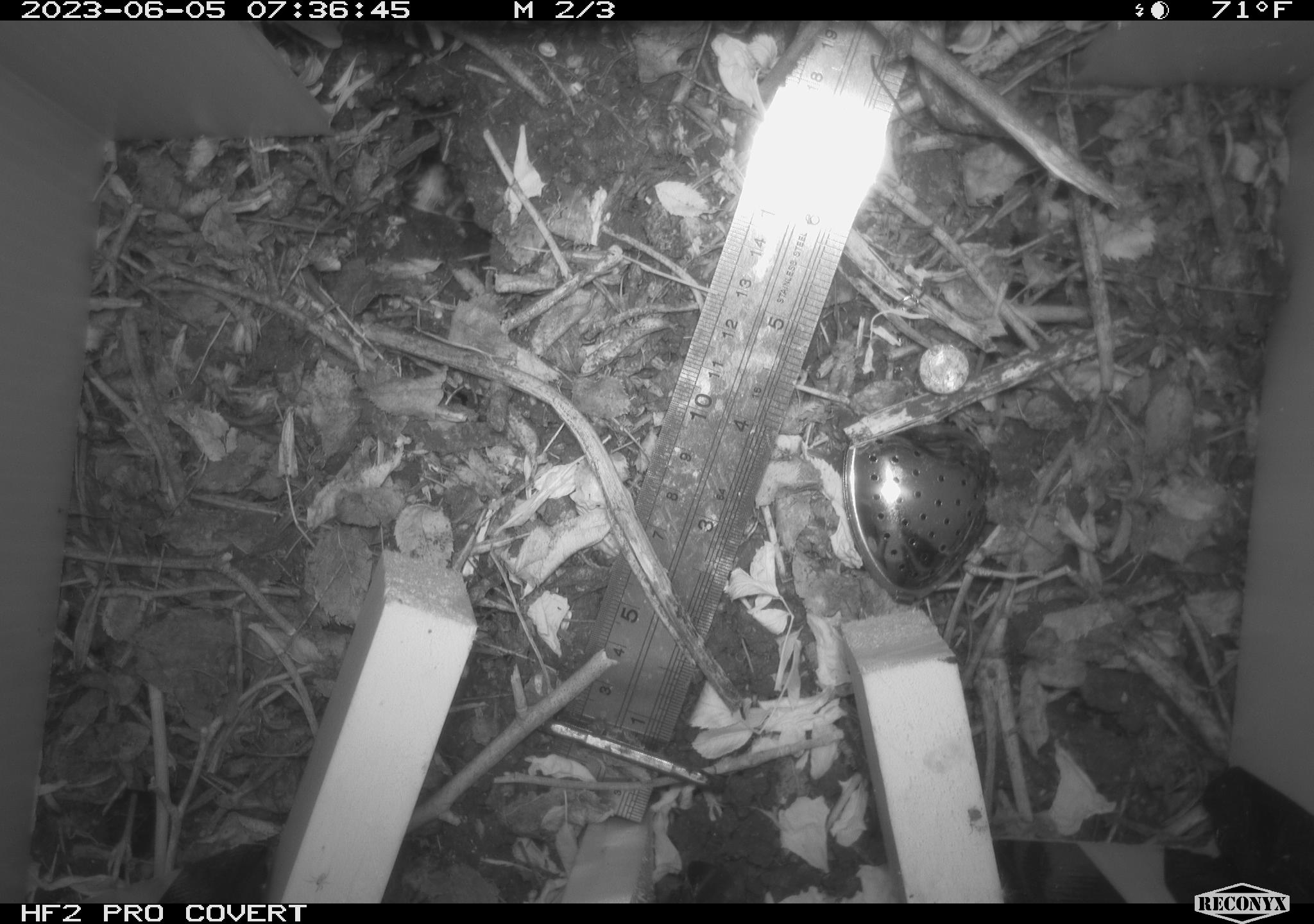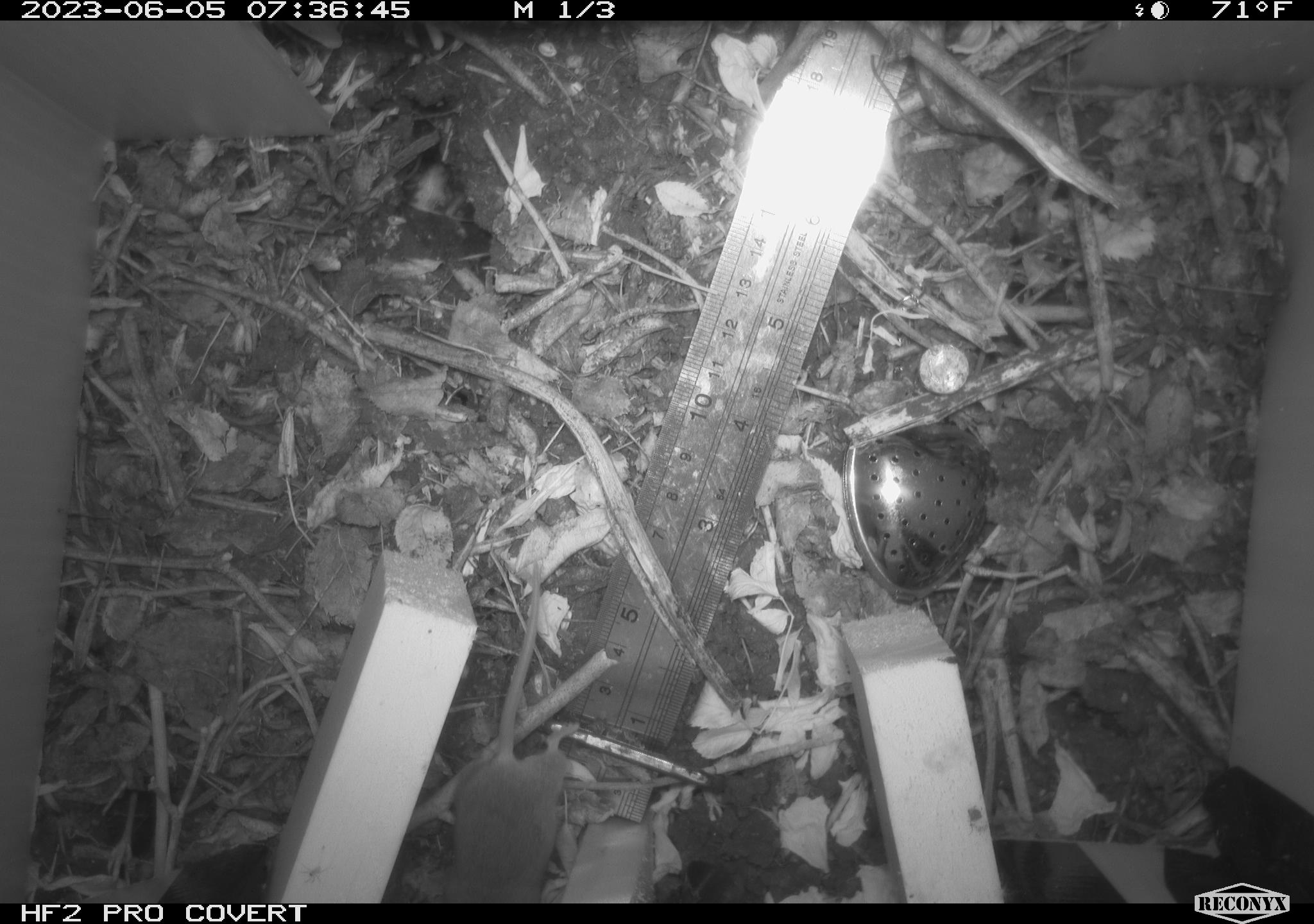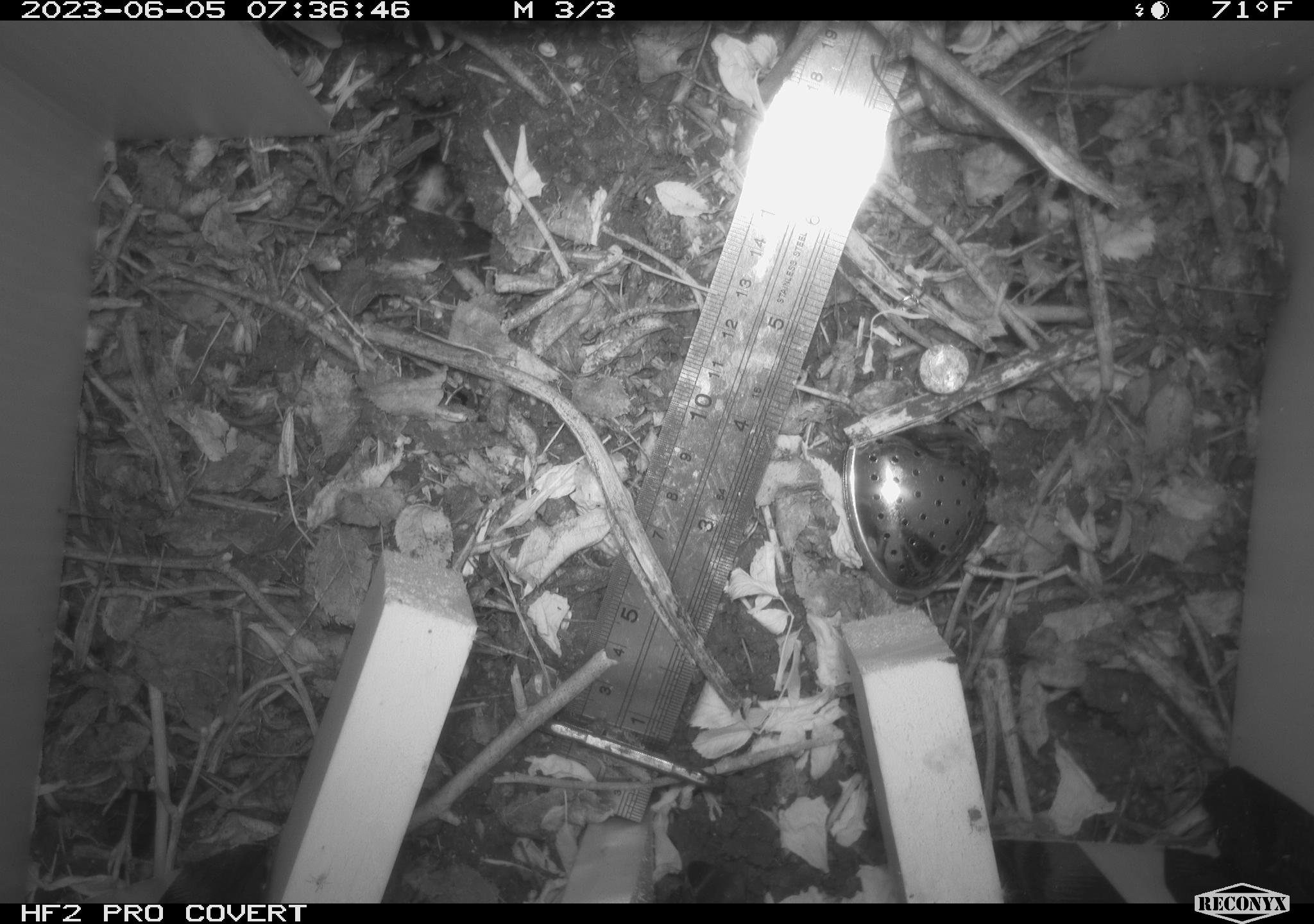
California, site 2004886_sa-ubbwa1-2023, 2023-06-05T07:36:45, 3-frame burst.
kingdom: Animalia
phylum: Chordata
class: Mammalia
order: Rodentia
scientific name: Rodentia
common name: mouse species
Mouse species (Rodentia).